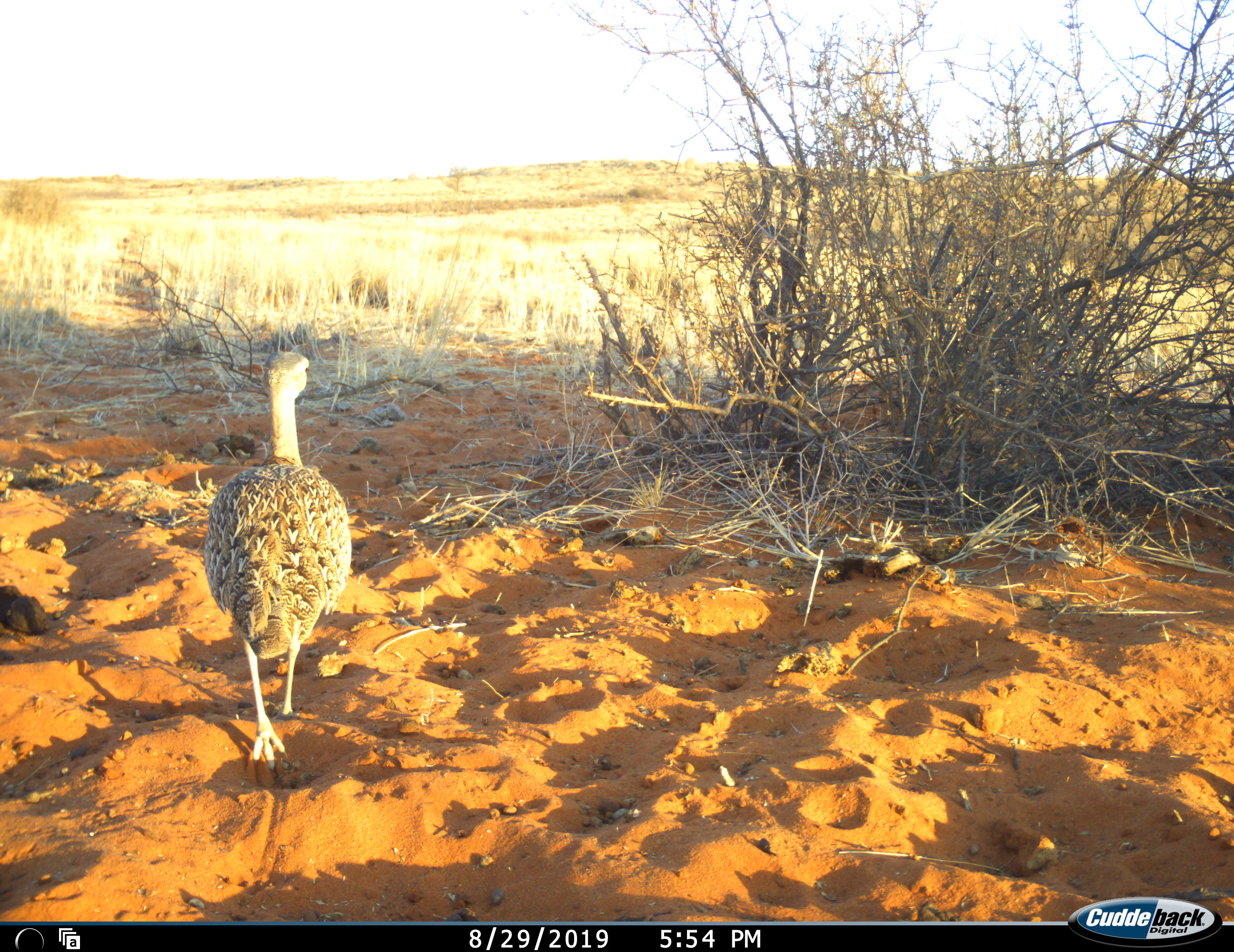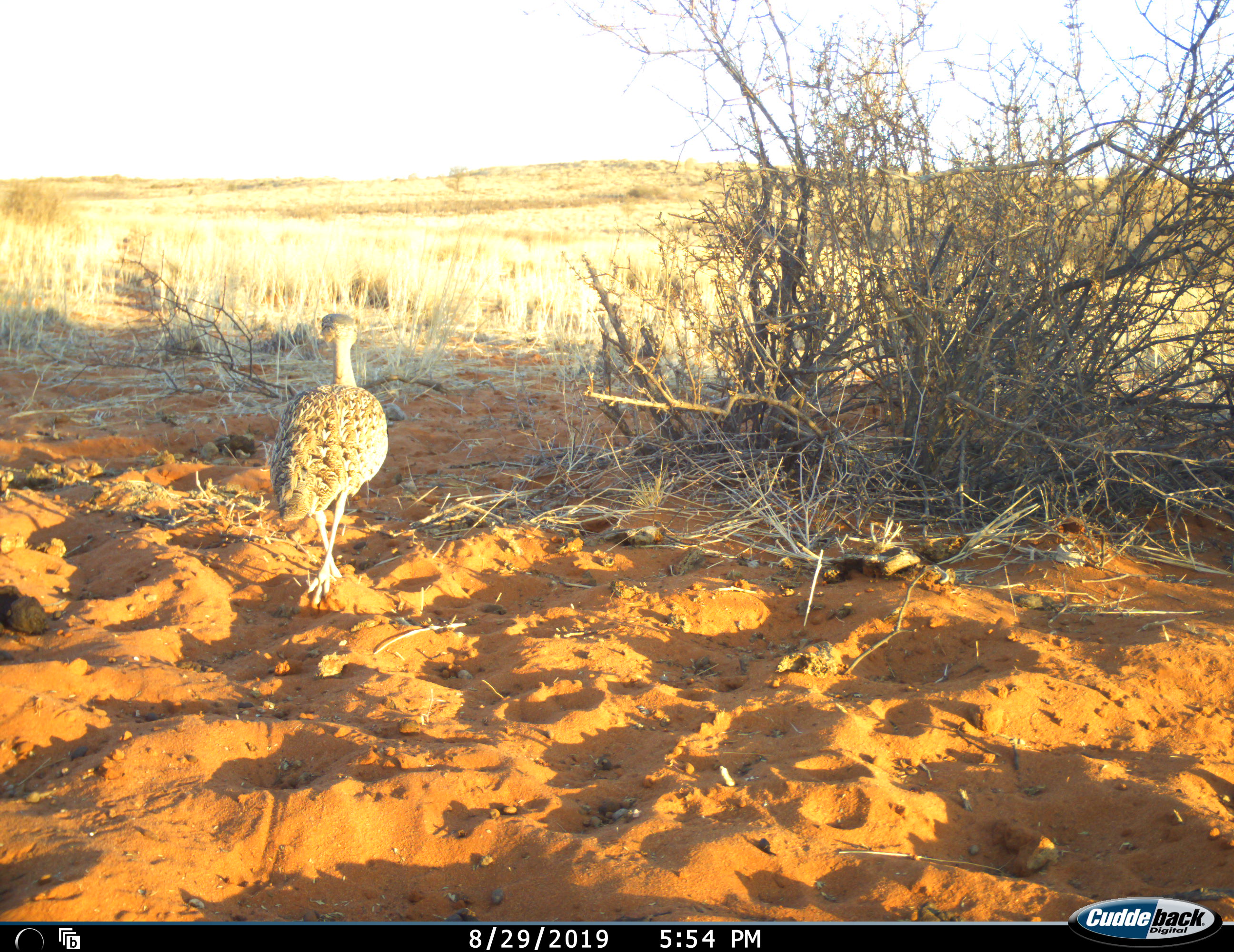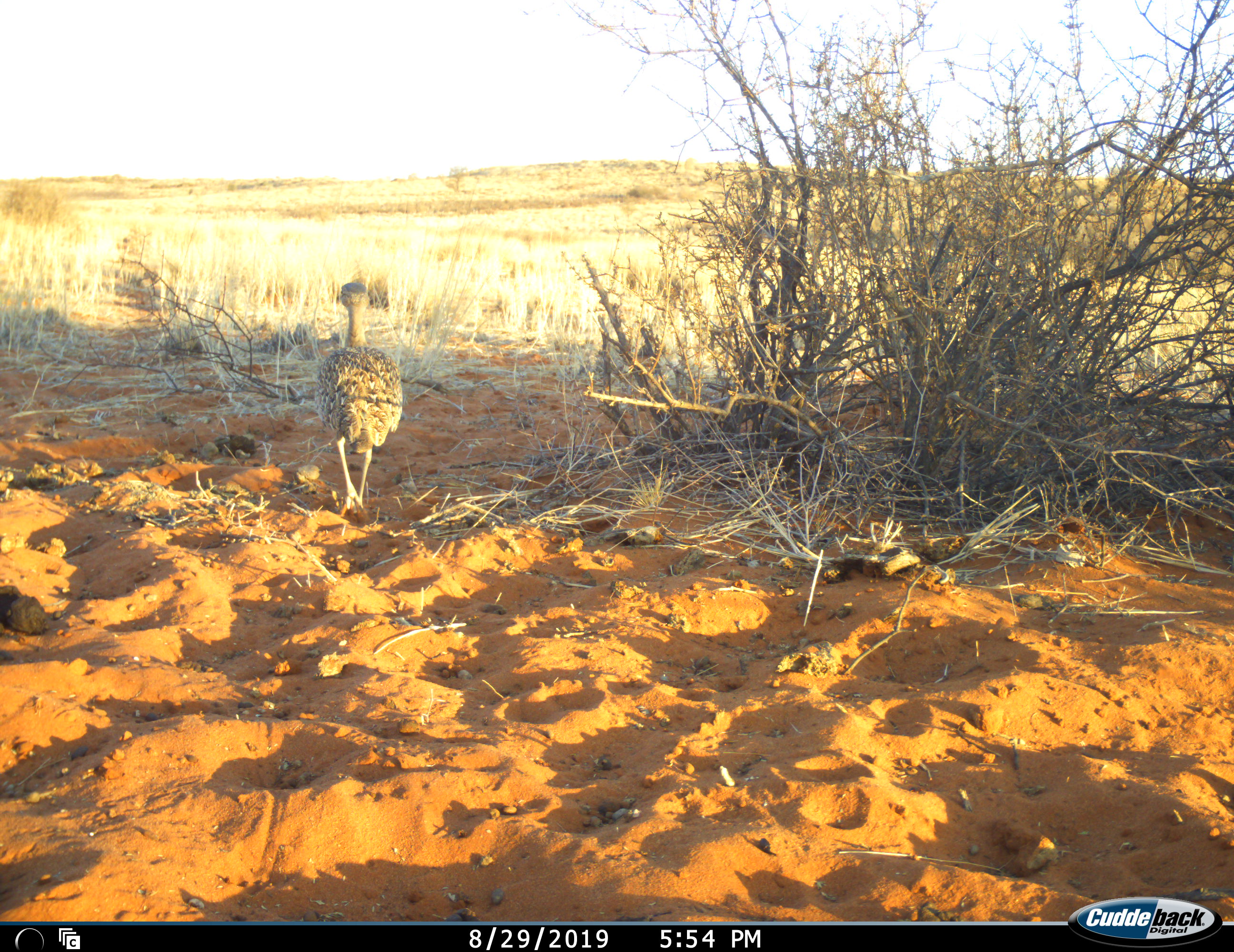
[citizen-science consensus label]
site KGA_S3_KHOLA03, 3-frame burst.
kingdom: Animalia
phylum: Chordata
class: Aves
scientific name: Aves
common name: bird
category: birdother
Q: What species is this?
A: Birdother (bird) (Aves).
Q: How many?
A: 1.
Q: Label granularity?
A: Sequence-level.